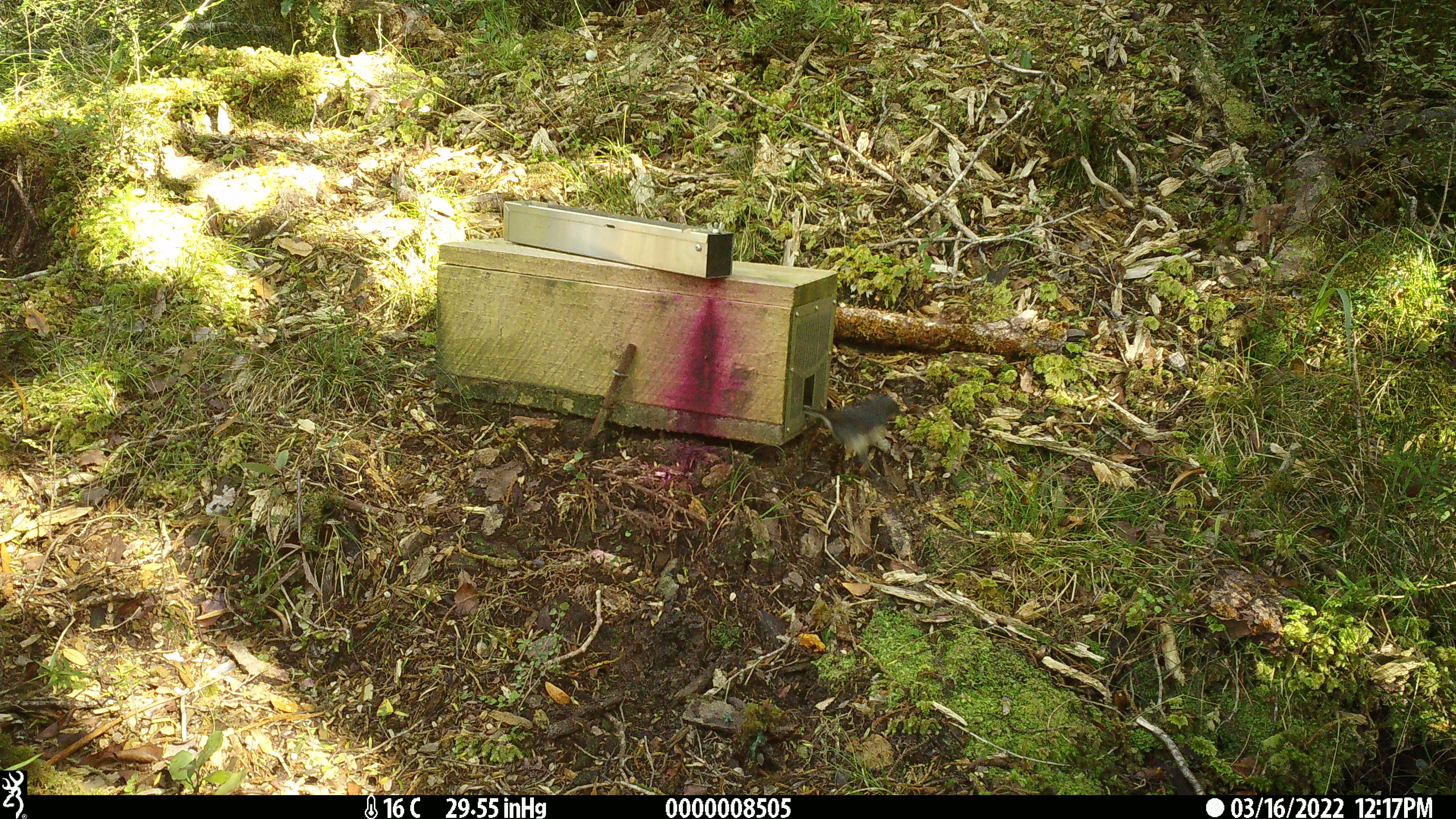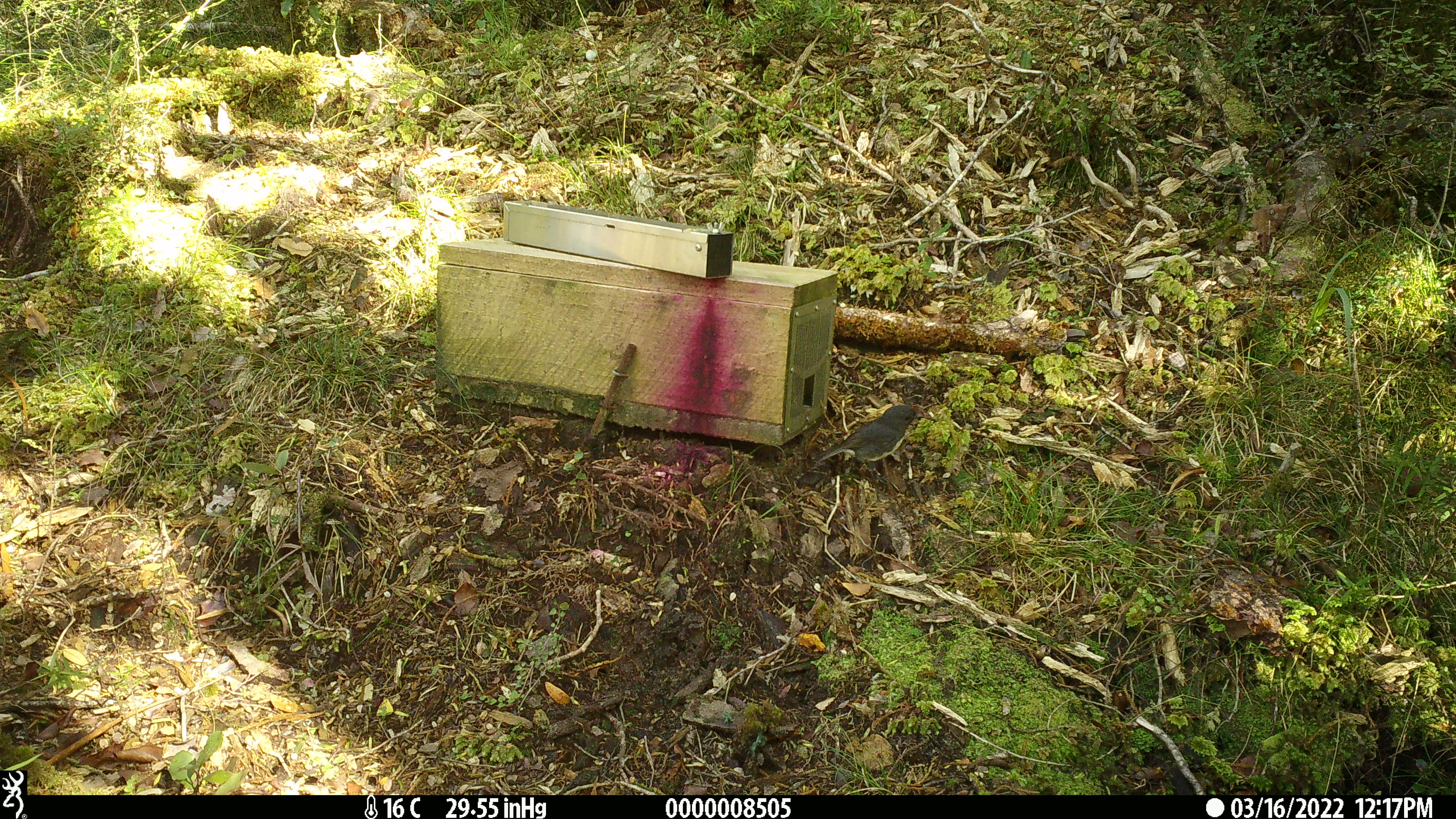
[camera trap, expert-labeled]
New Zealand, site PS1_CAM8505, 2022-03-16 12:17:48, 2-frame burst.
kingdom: Animalia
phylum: Chordata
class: Aves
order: Passeriformes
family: Petroicidae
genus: Petroica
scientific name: Petroica australis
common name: new zealand robin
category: robin